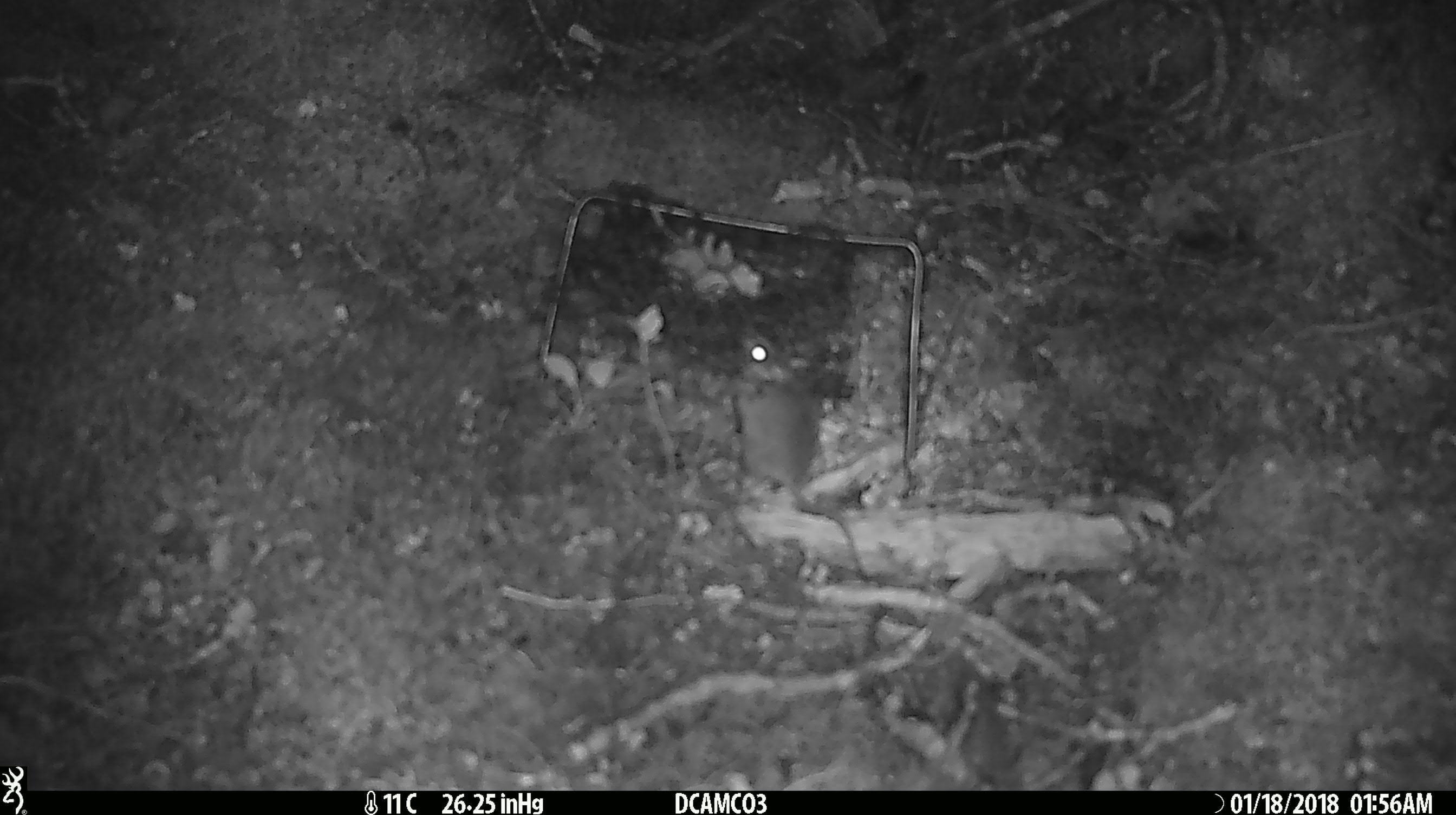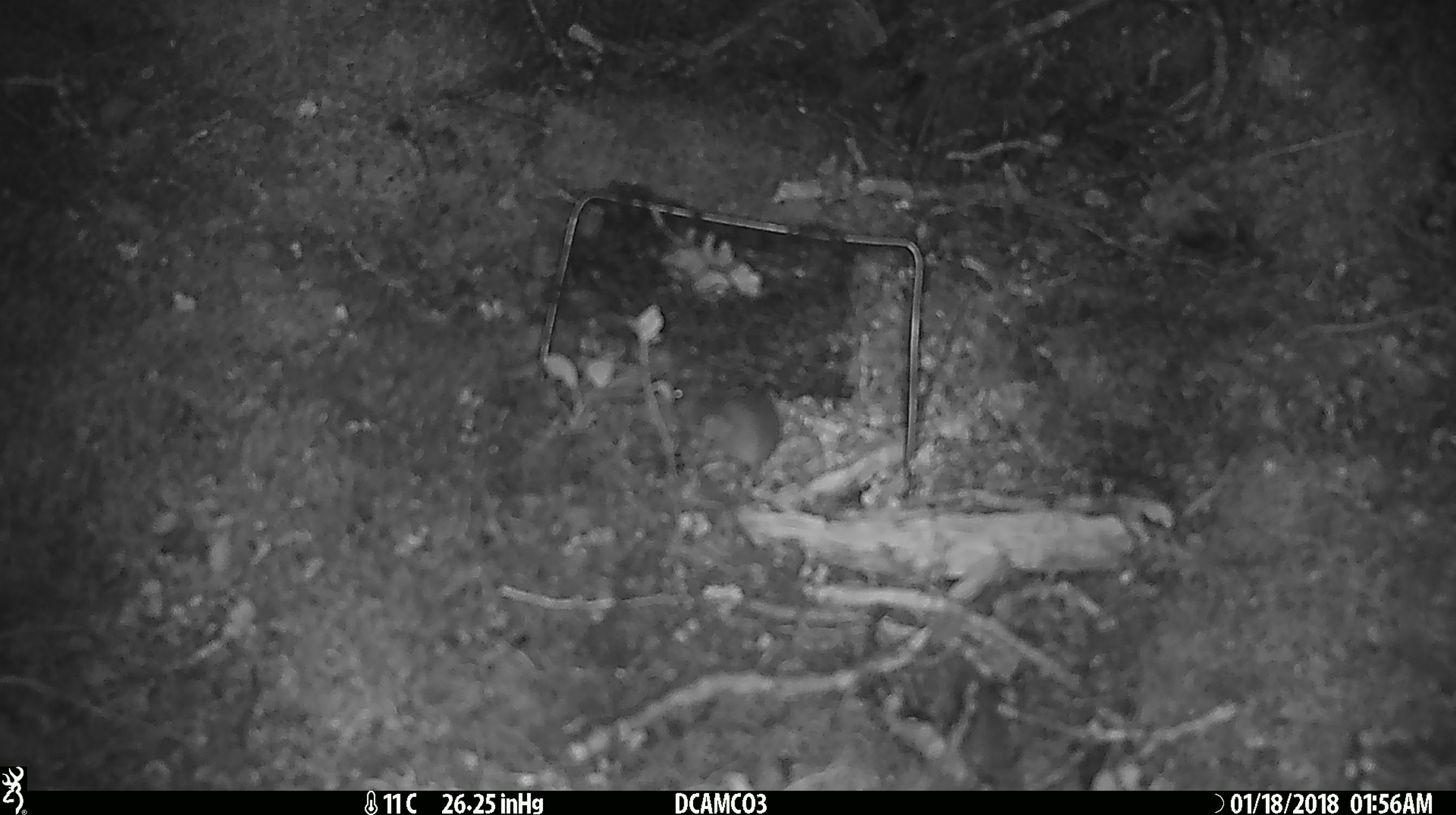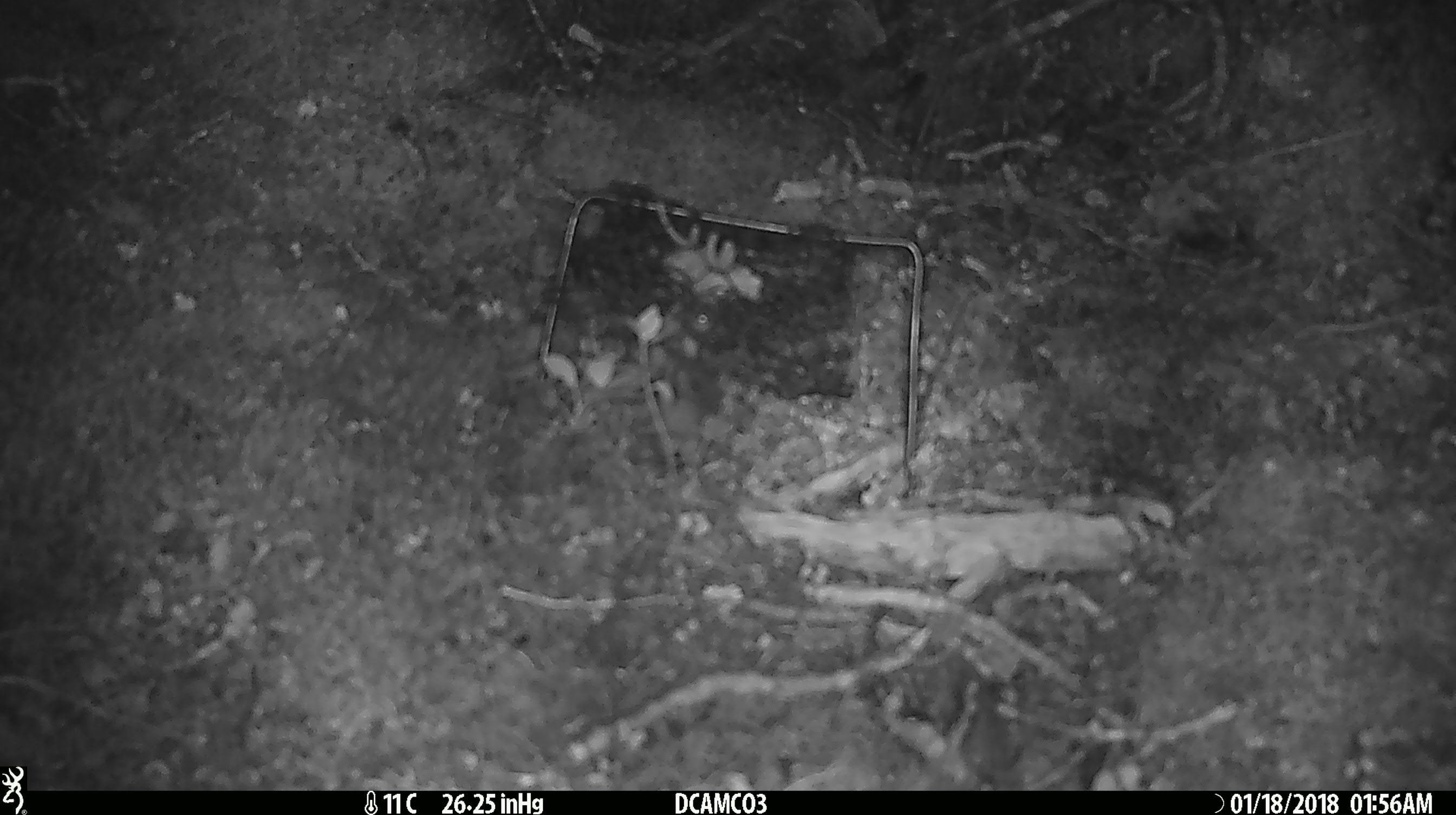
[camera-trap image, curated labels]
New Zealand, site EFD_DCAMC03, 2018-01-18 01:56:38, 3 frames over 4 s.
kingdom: Animalia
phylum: Chordata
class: Mammalia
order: Rodentia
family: Muridae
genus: Mus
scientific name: Mus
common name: mouse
Mouse (Mus).